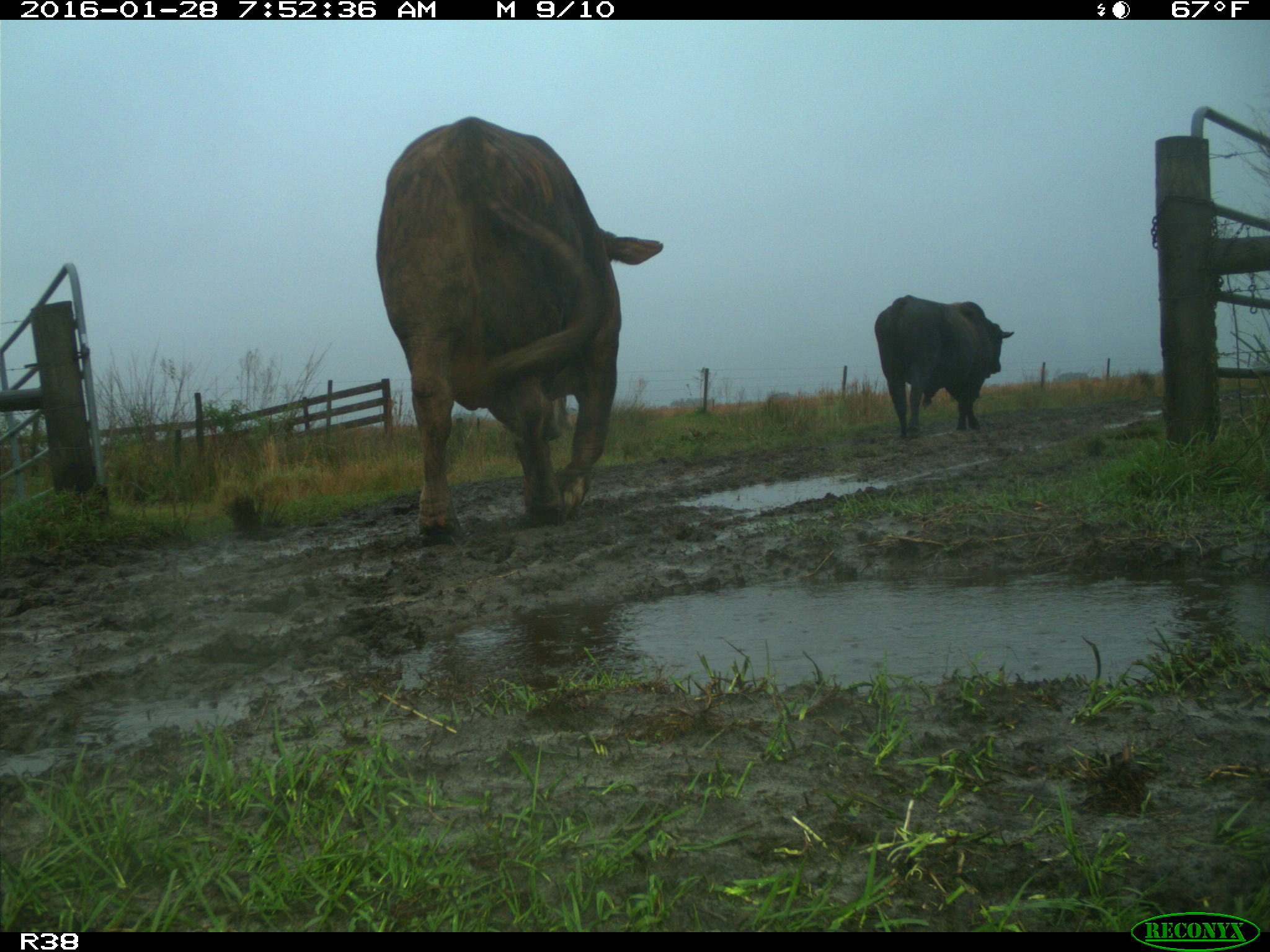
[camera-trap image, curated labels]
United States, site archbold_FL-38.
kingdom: Animalia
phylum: Chordata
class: Mammalia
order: Artiodactyla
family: Bovidae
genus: Bos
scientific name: Bos taurus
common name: domestic cow